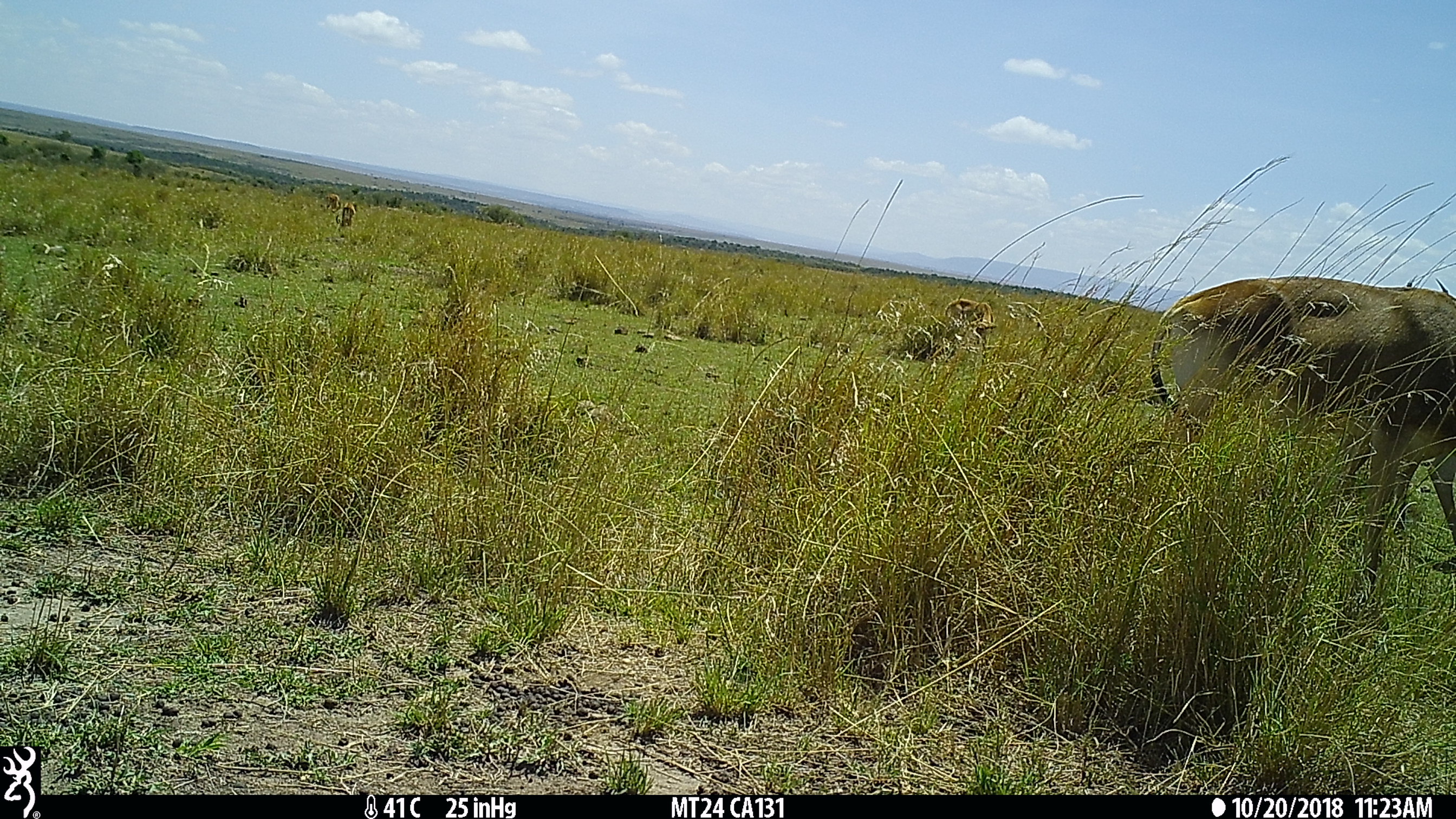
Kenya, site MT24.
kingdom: Animalia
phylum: Chordata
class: Mammalia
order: Artiodactyla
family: Bovidae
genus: Alcelaphus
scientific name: Alcelaphus buselaphus cokii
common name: coke's hartebeest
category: hartebeest cokes